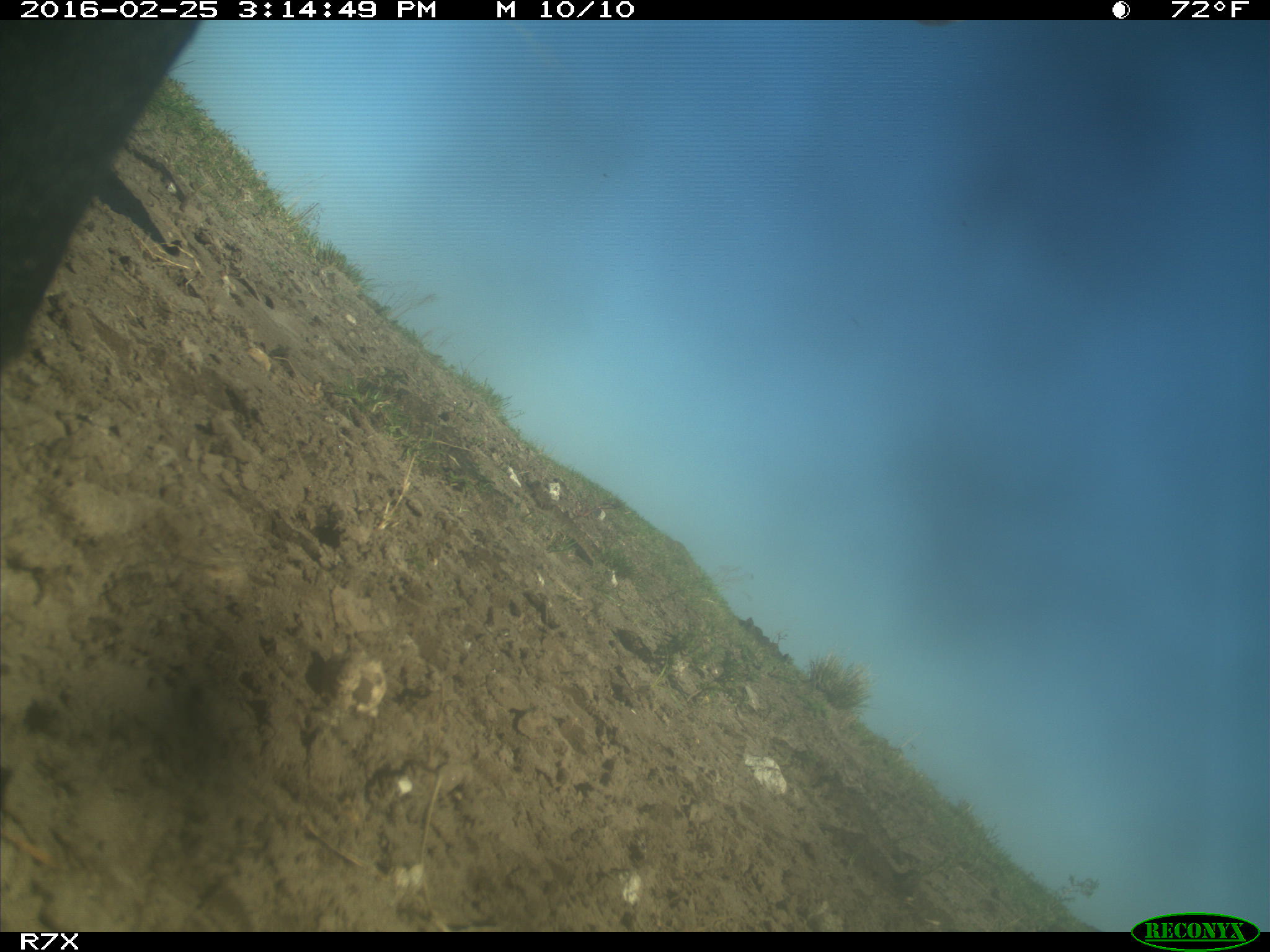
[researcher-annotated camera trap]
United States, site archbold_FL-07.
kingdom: Animalia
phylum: Chordata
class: Mammalia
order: Artiodactyla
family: Bovidae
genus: Bos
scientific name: Bos taurus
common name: domestic cow